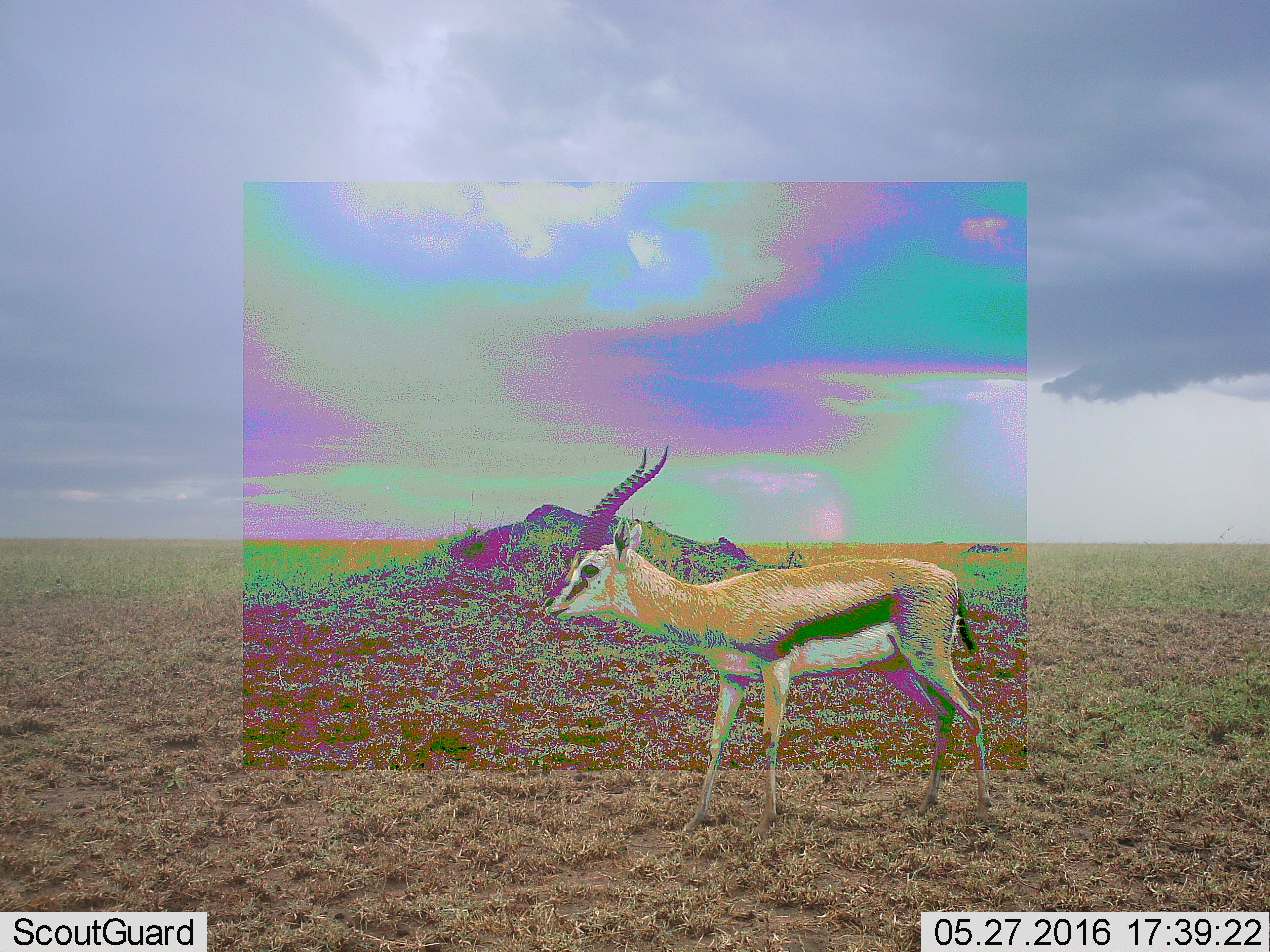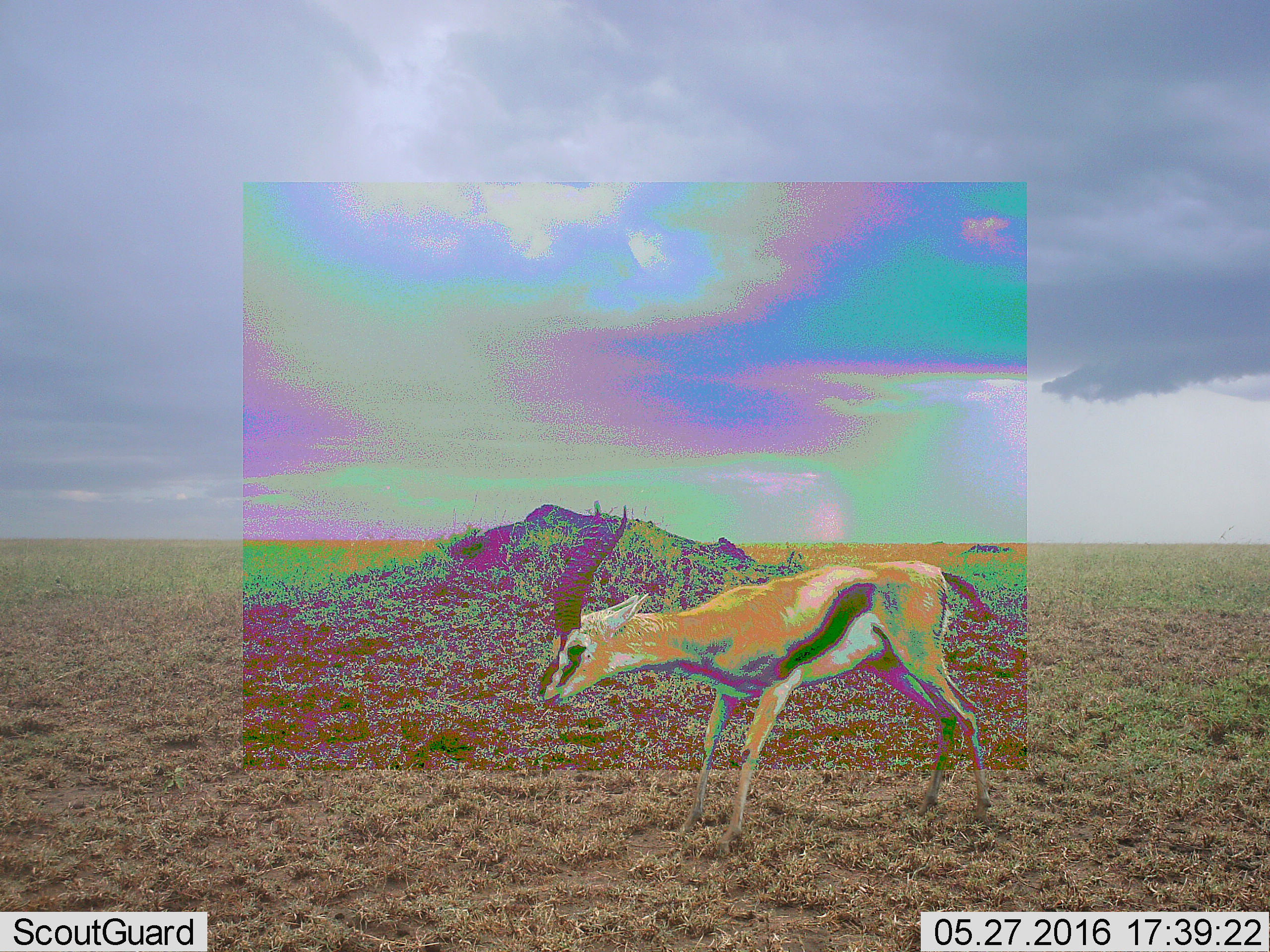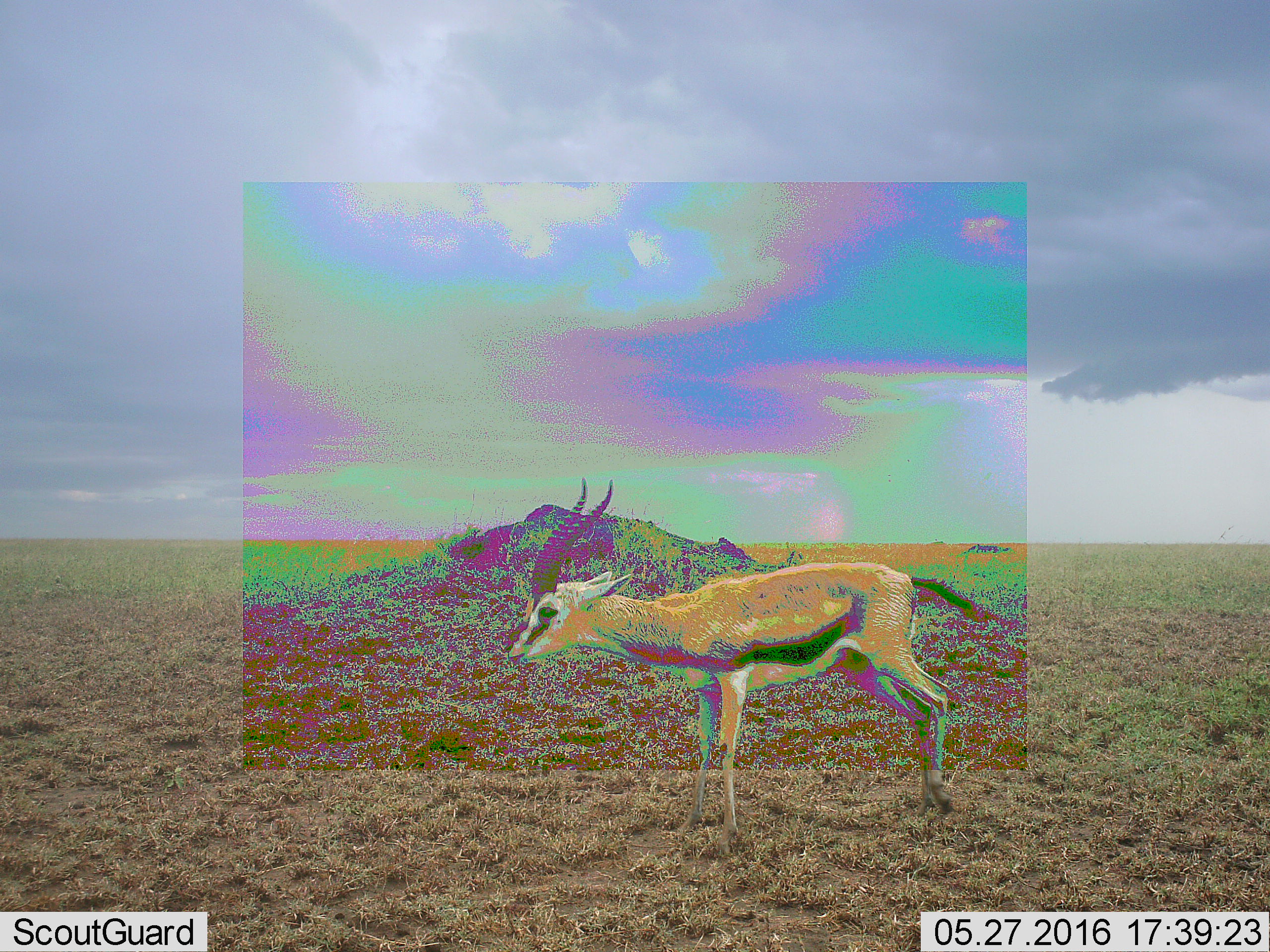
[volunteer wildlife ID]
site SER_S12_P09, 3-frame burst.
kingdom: Animalia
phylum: Chordata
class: Mammalia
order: Artiodactyla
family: Bovidae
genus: Eudorcas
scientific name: Eudorcas thomsonii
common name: thomson's gazelle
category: gazellethomsons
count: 1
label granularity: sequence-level